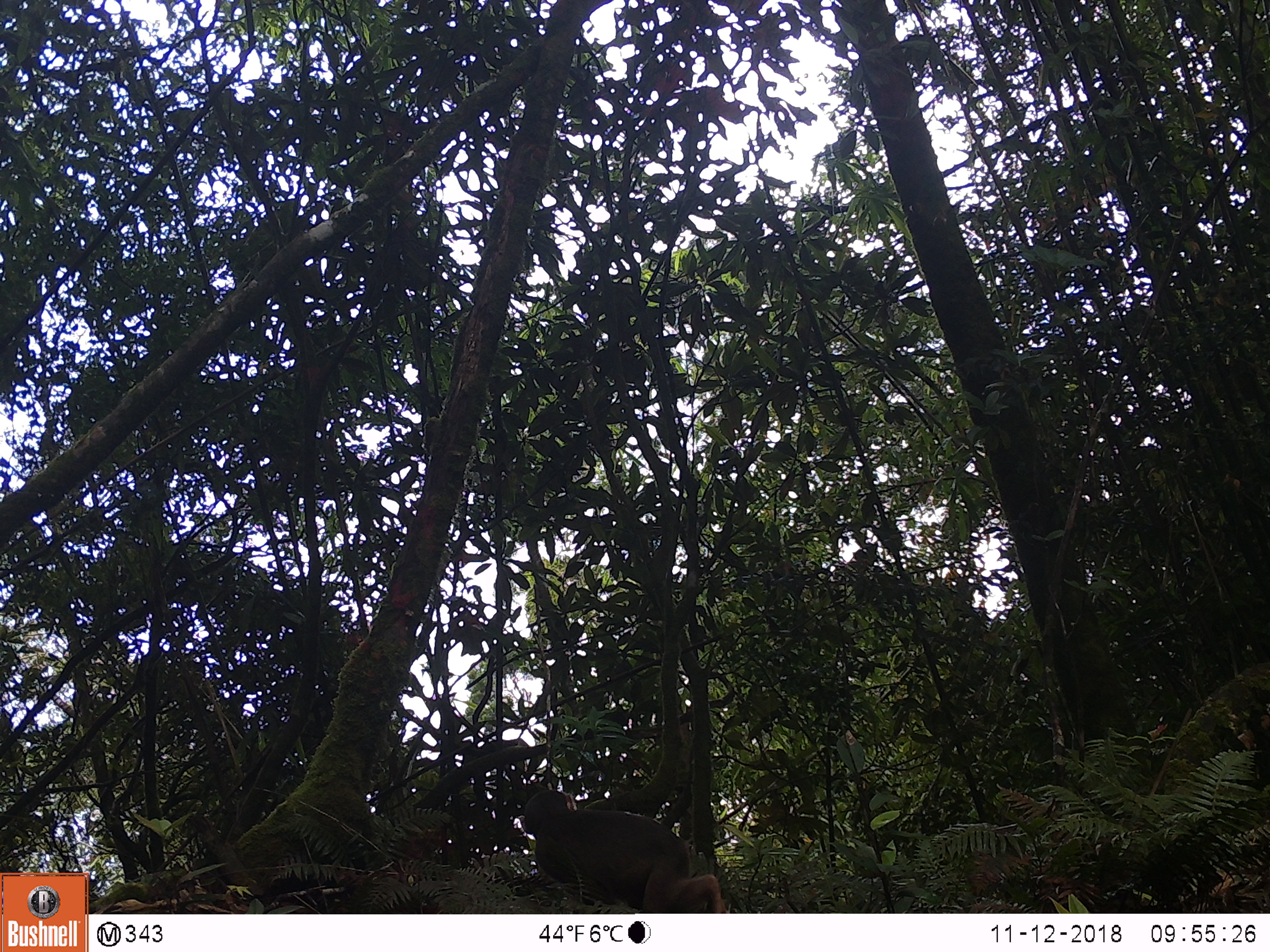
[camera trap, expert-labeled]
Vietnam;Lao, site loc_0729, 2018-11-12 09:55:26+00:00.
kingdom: Animalia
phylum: Chordata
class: Mammalia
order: Primates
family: Cercopithecidae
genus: Macaca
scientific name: Macaca arctoides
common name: stump-tailed macaque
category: stump tailed macaque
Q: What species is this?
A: Stump tailed macaque (stump-tailed macaque) (Macaca arctoides).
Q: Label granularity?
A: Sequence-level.